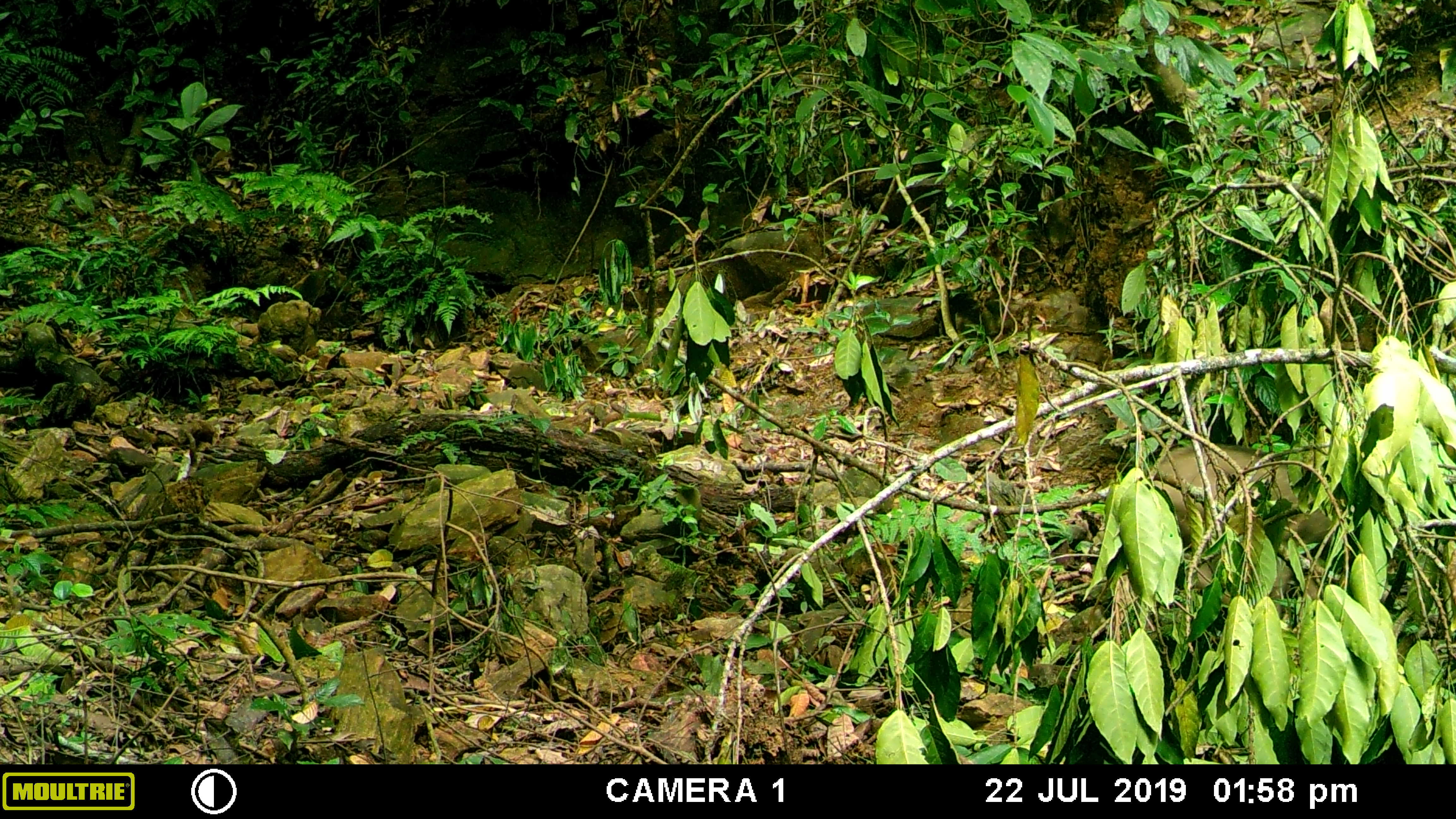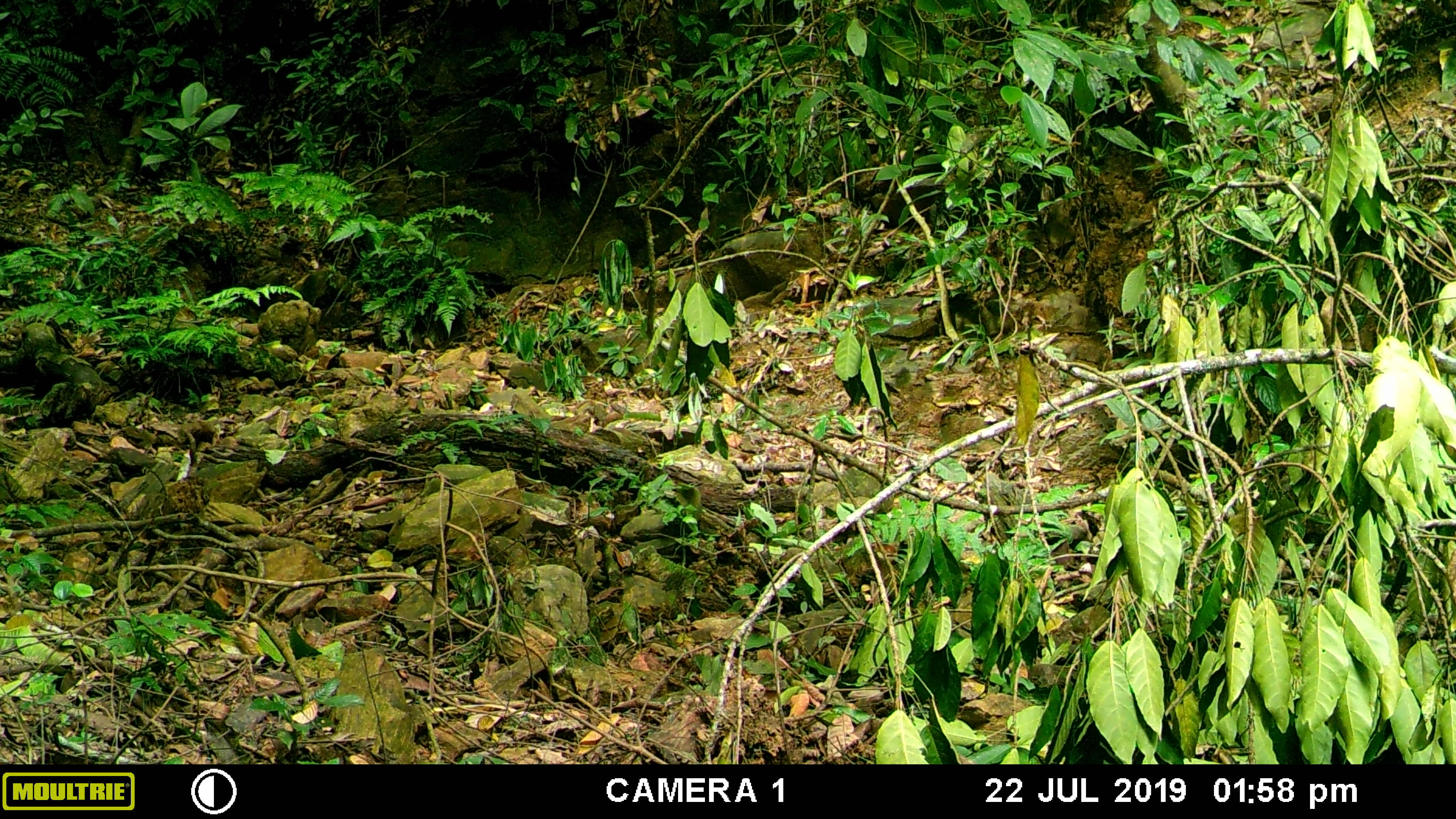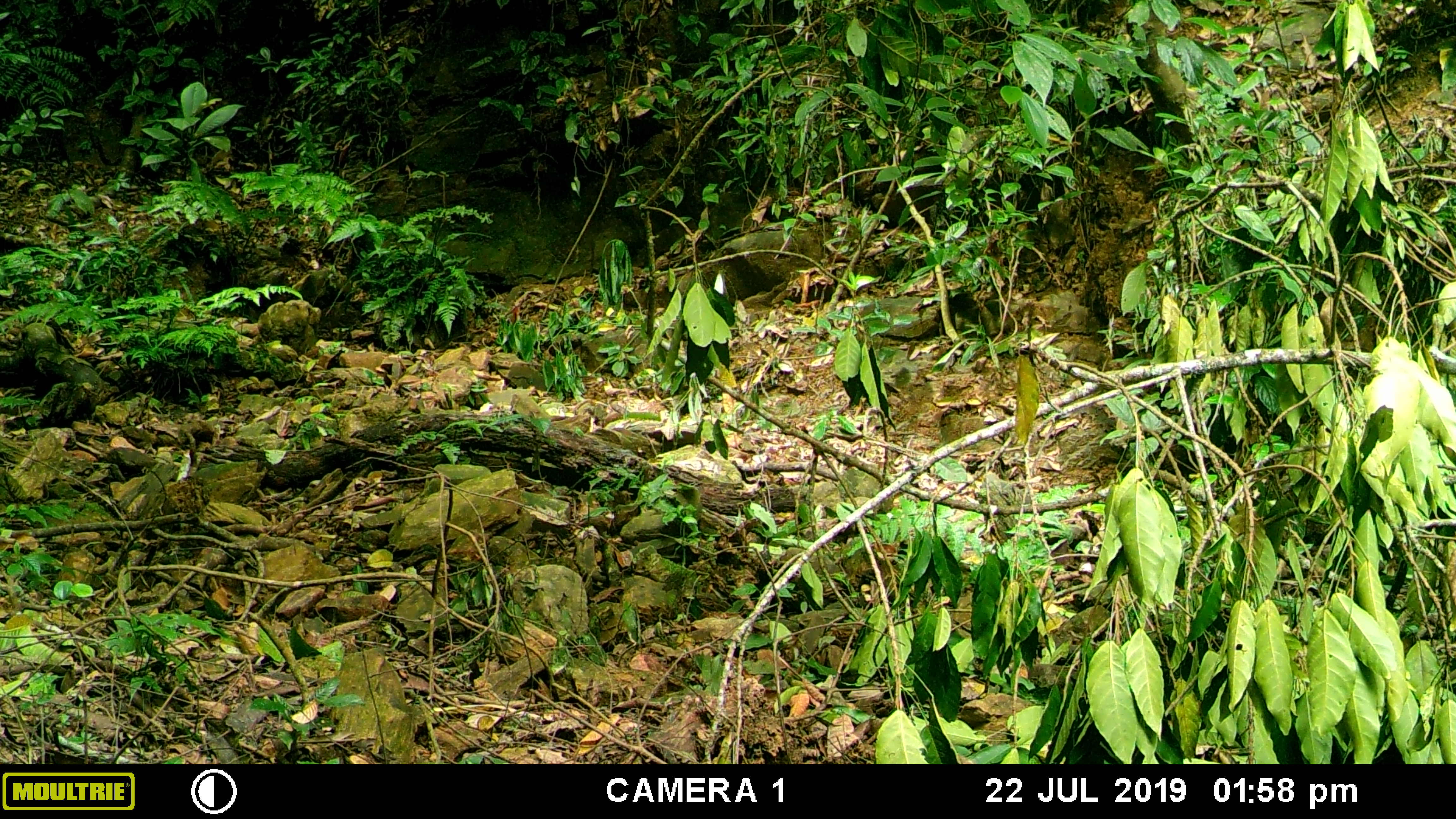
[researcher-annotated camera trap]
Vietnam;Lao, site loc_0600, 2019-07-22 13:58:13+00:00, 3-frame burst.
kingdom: Animalia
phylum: Chordata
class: Mammalia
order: Artiodactyla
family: Suidae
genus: Sus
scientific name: Sus scrofa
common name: eurasian wild pig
Eurasian wild pig (Sus scrofa). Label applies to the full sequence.